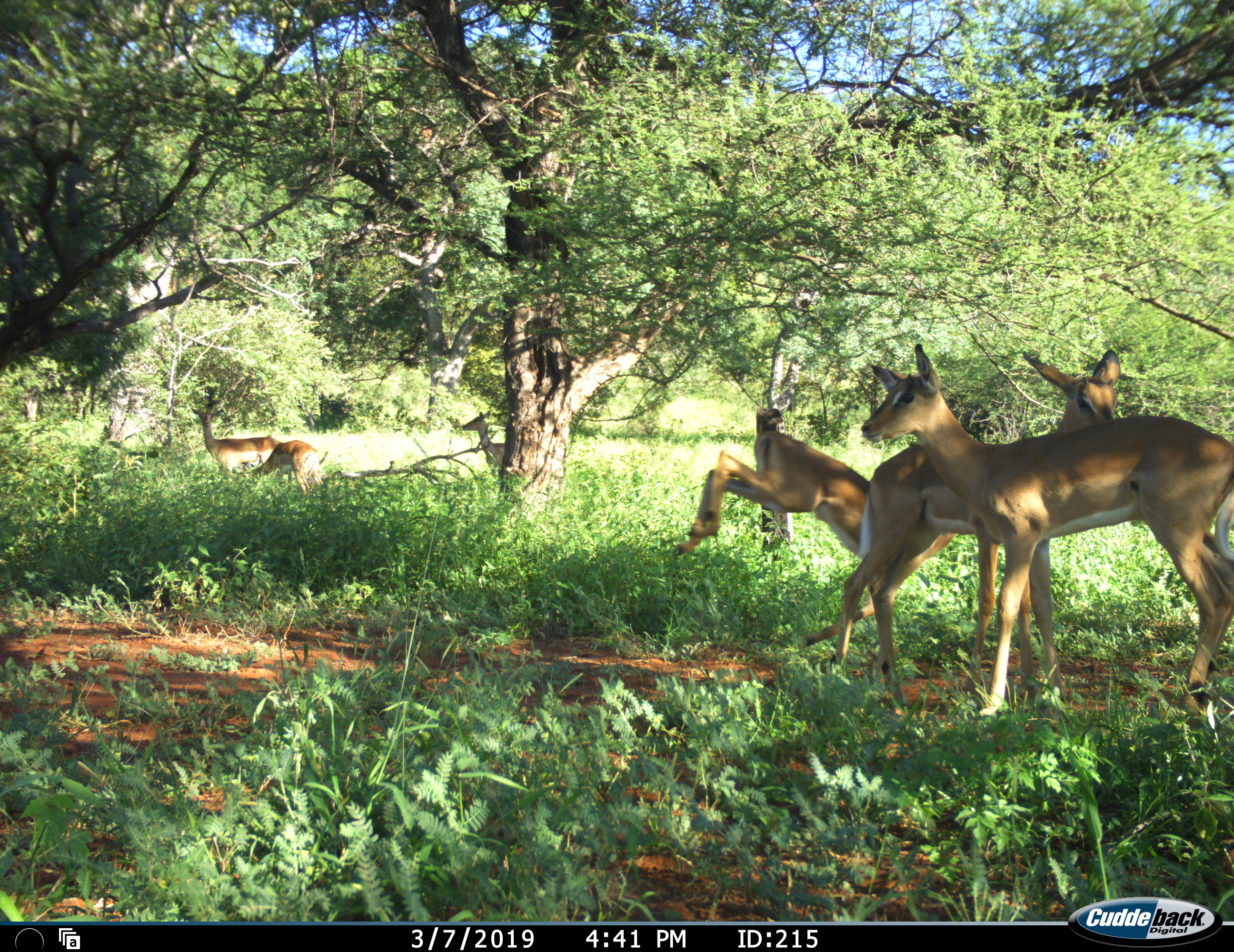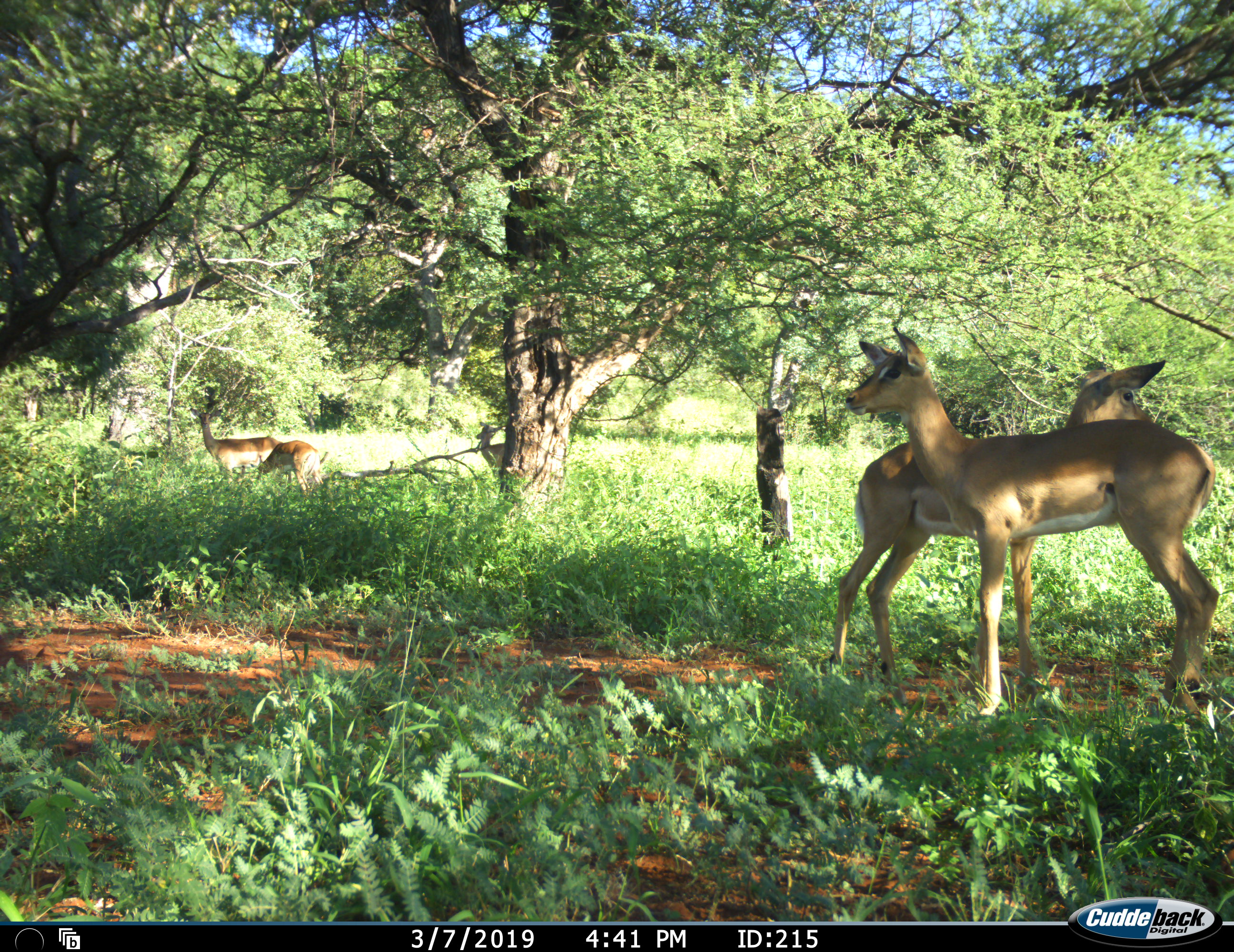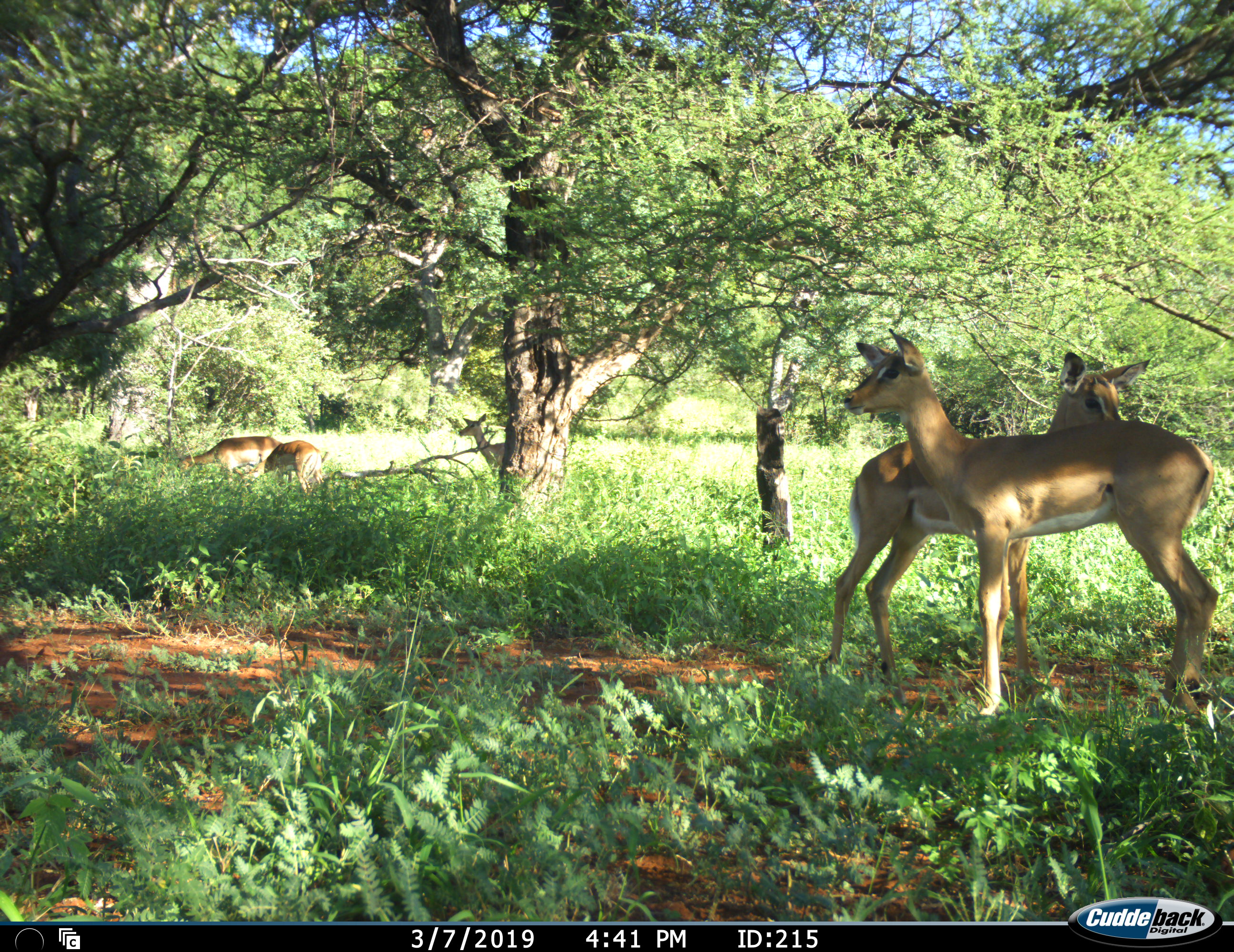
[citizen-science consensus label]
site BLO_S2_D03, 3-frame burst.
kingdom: Animalia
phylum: Chordata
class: Mammalia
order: Artiodactyla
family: Bovidae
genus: Aepyceros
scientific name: Aepyceros melampus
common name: impala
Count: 6.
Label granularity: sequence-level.